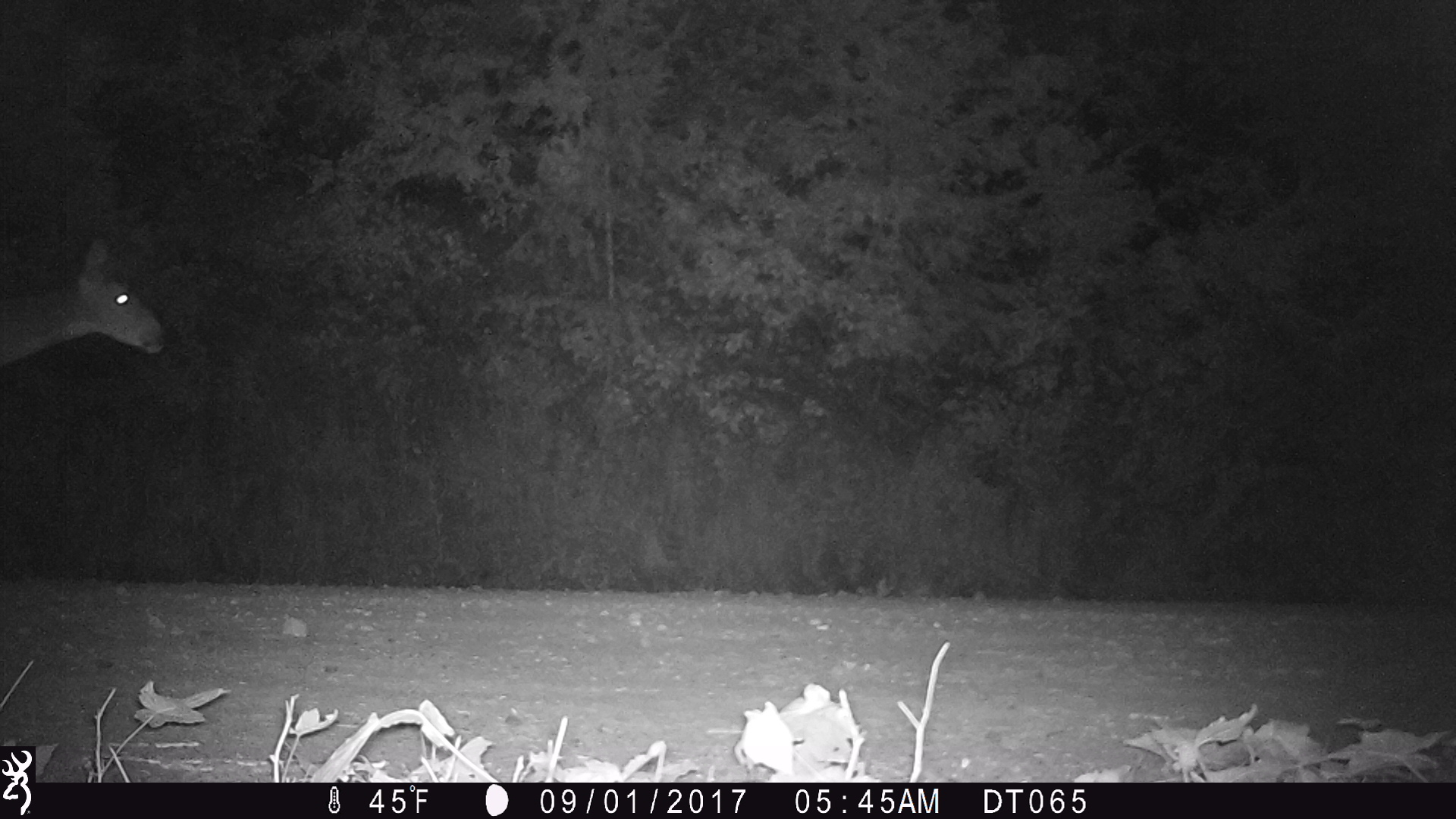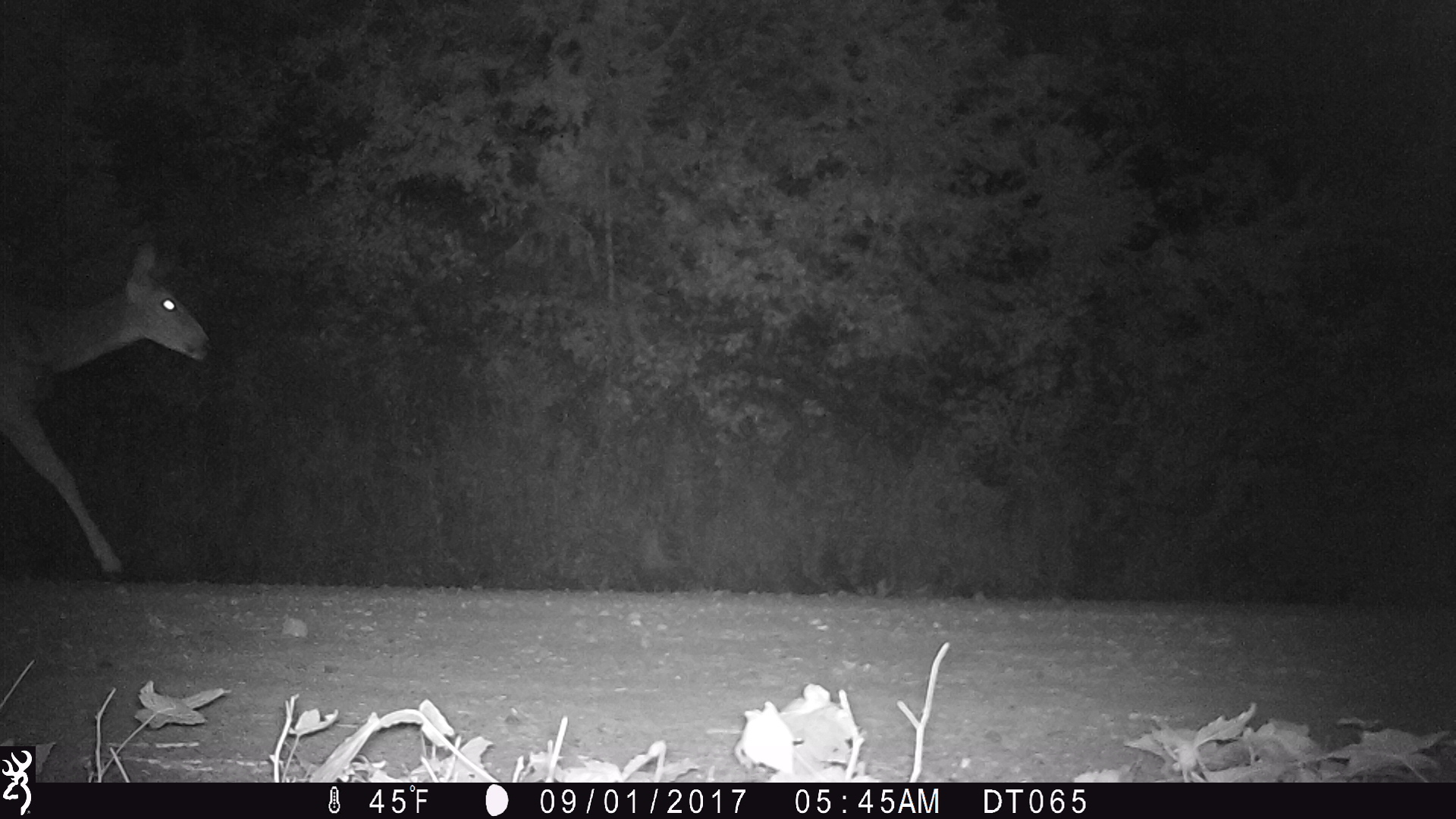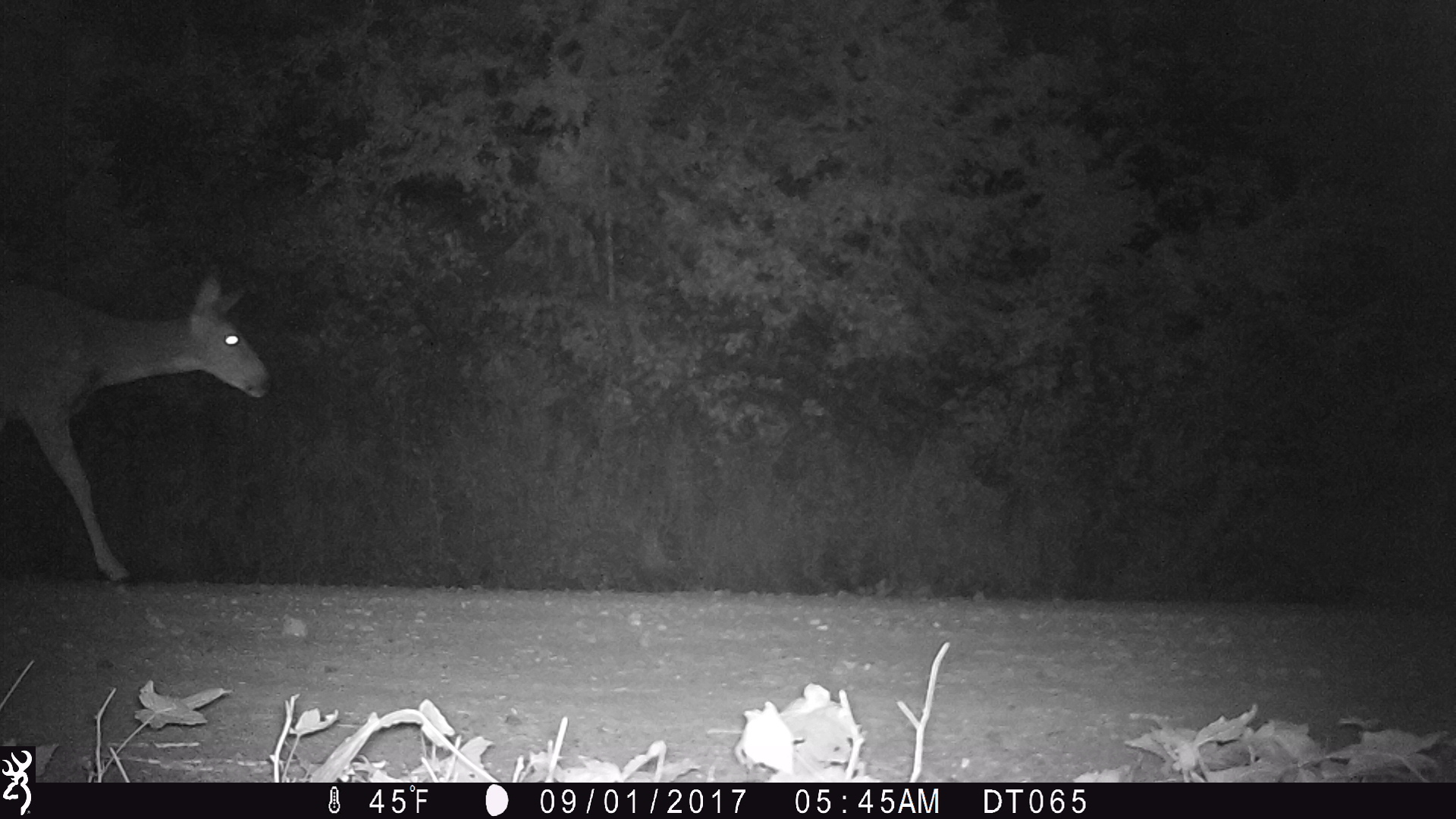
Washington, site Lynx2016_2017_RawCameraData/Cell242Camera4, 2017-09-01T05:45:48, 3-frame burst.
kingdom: Animalia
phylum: Chordata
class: Mammalia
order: Artiodactyla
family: Cervidae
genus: Odocoileus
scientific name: Odocoileus hemionus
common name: mule deer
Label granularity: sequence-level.